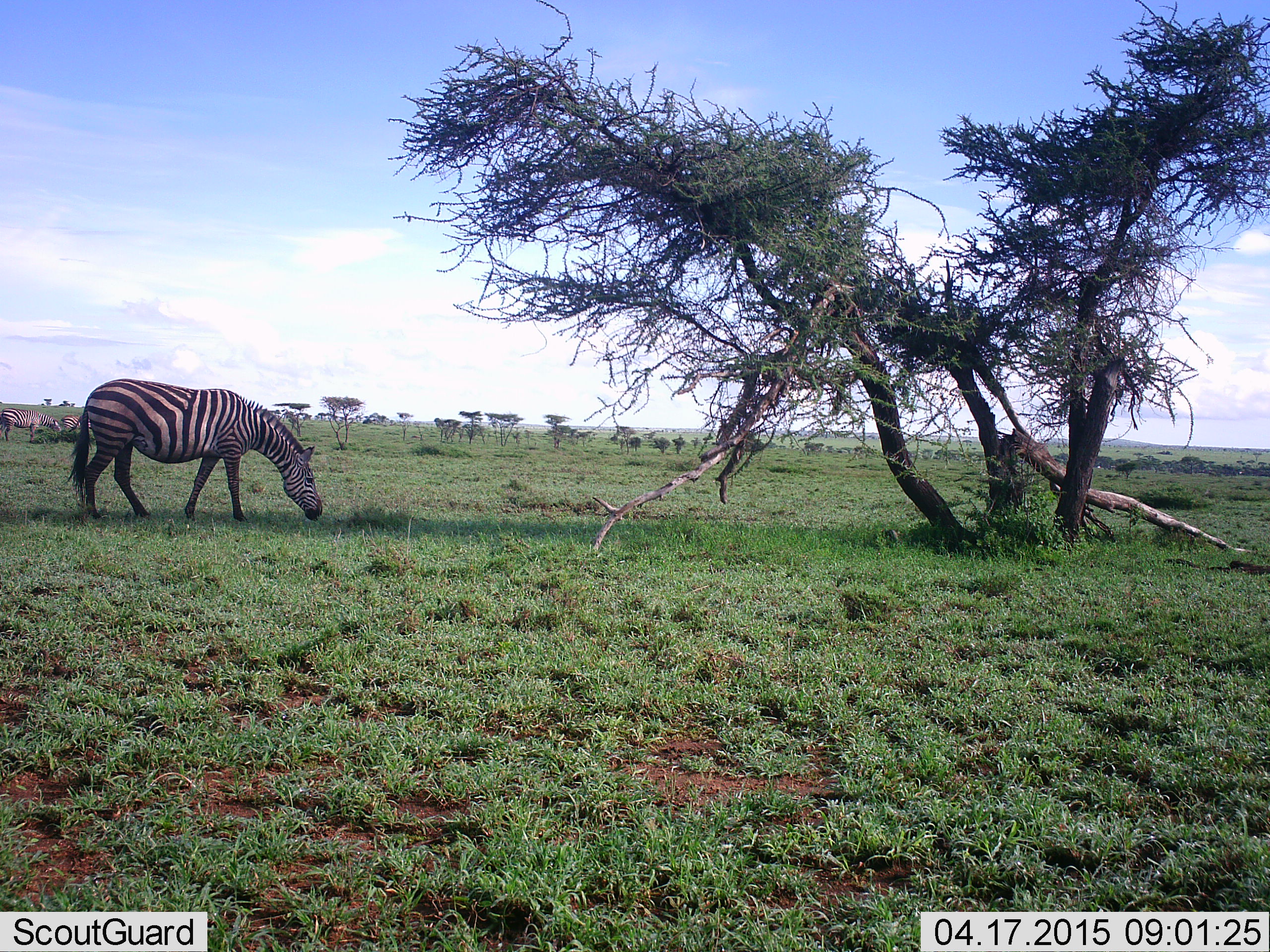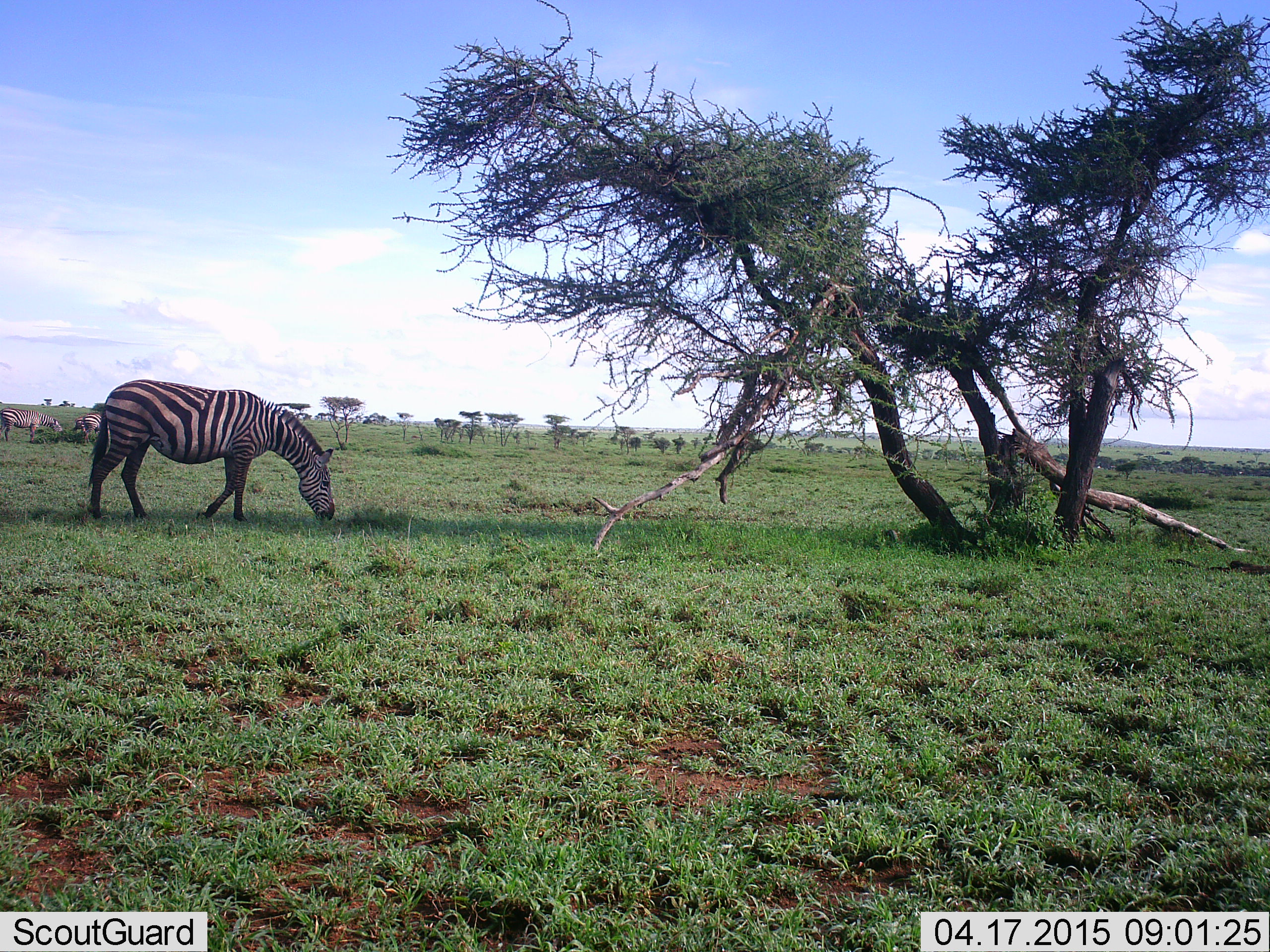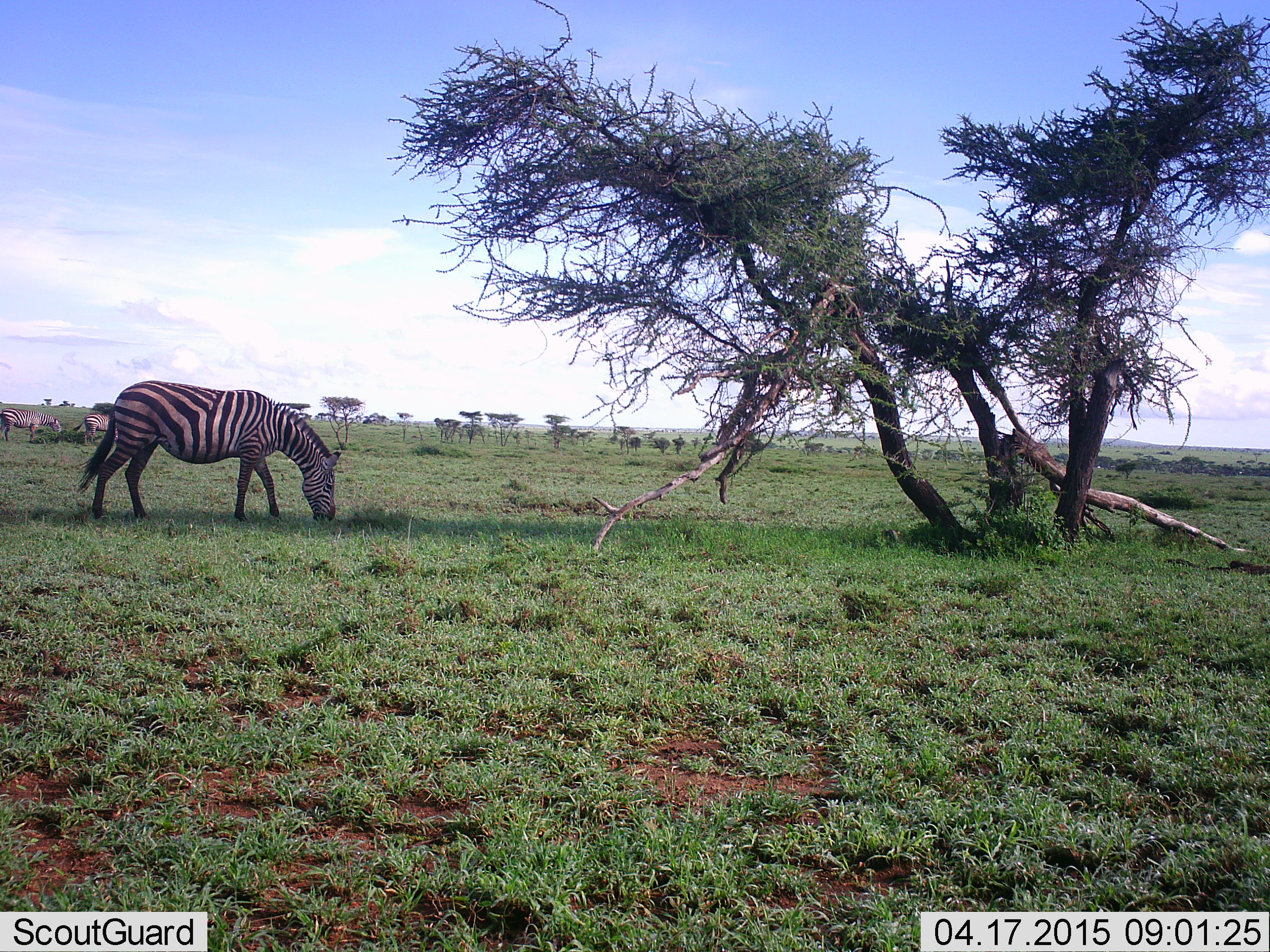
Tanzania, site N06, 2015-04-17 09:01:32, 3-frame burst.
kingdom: Animalia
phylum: Chordata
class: Mammalia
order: Perissodactyla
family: Equidae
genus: Equus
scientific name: Equus quagga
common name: plains zebra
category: zebra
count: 3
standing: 40%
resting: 0%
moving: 20%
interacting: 0%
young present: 0%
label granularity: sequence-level